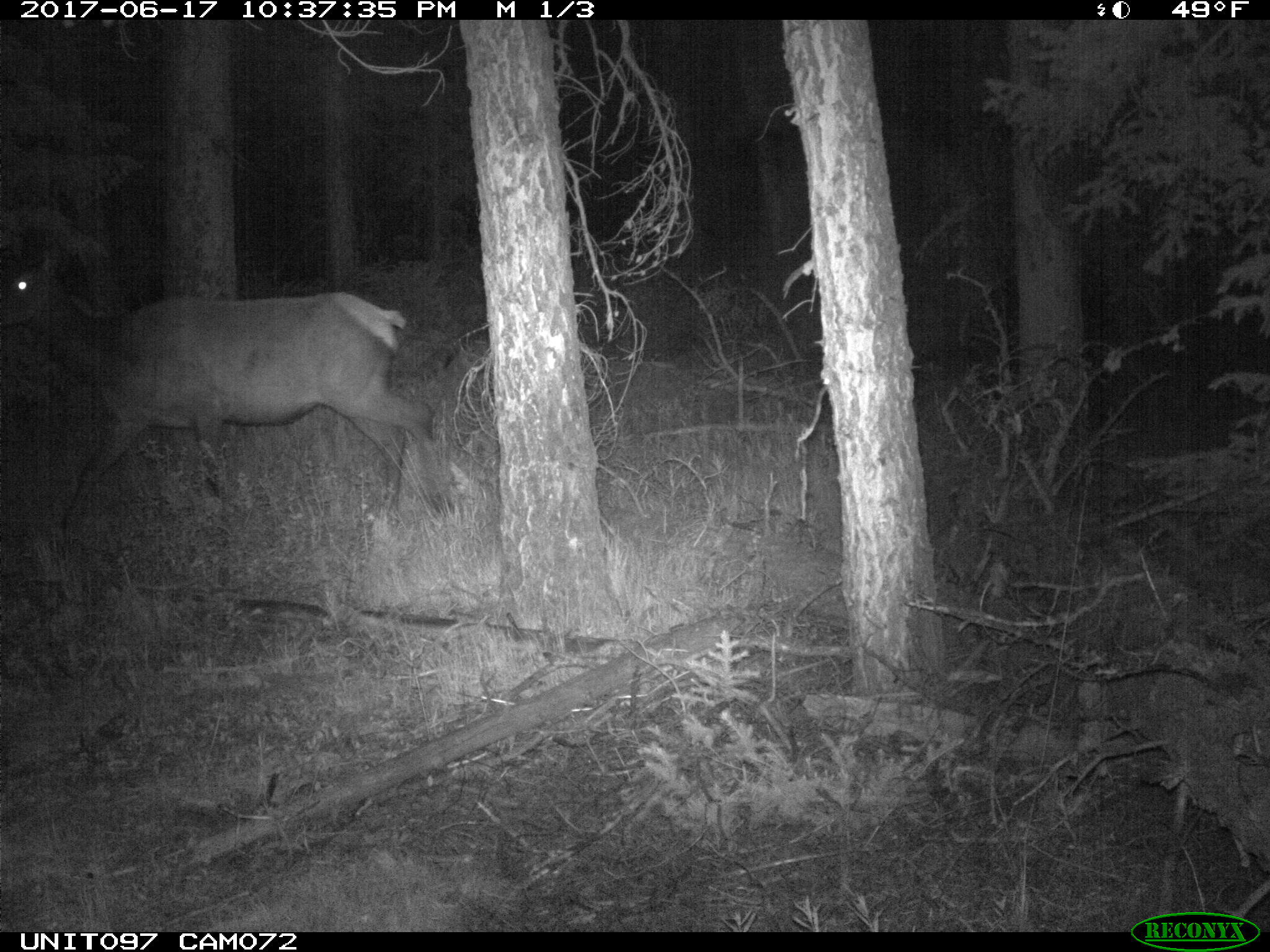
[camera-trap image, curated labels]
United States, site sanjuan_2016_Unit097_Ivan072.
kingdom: Animalia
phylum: Chordata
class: Mammalia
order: Artiodactyla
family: Cervidae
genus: Cervus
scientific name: Cervus elaphus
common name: red deer